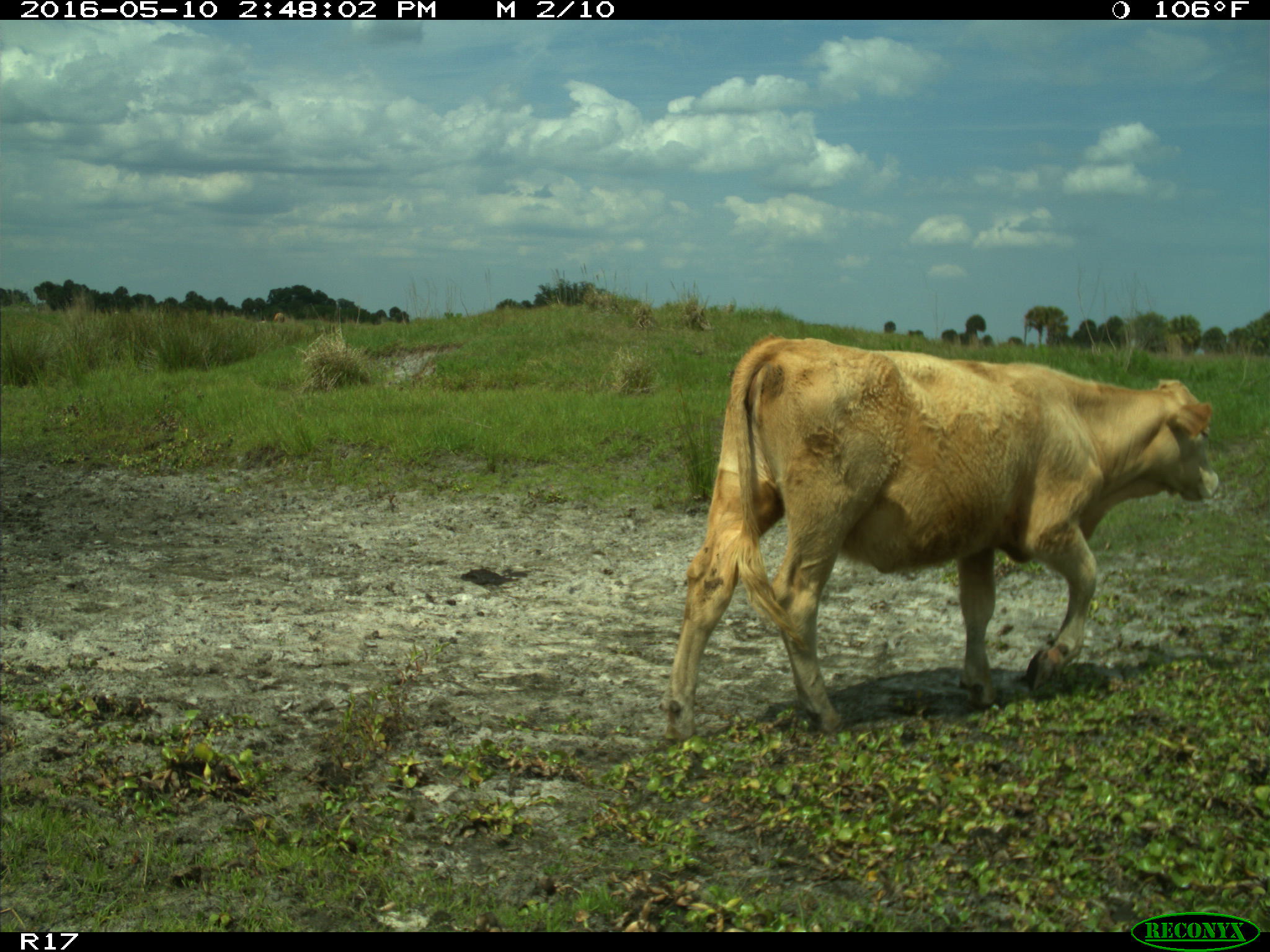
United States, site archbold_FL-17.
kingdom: Animalia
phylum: Chordata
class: Mammalia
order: Artiodactyla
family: Bovidae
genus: Bos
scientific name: Bos taurus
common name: domestic cow